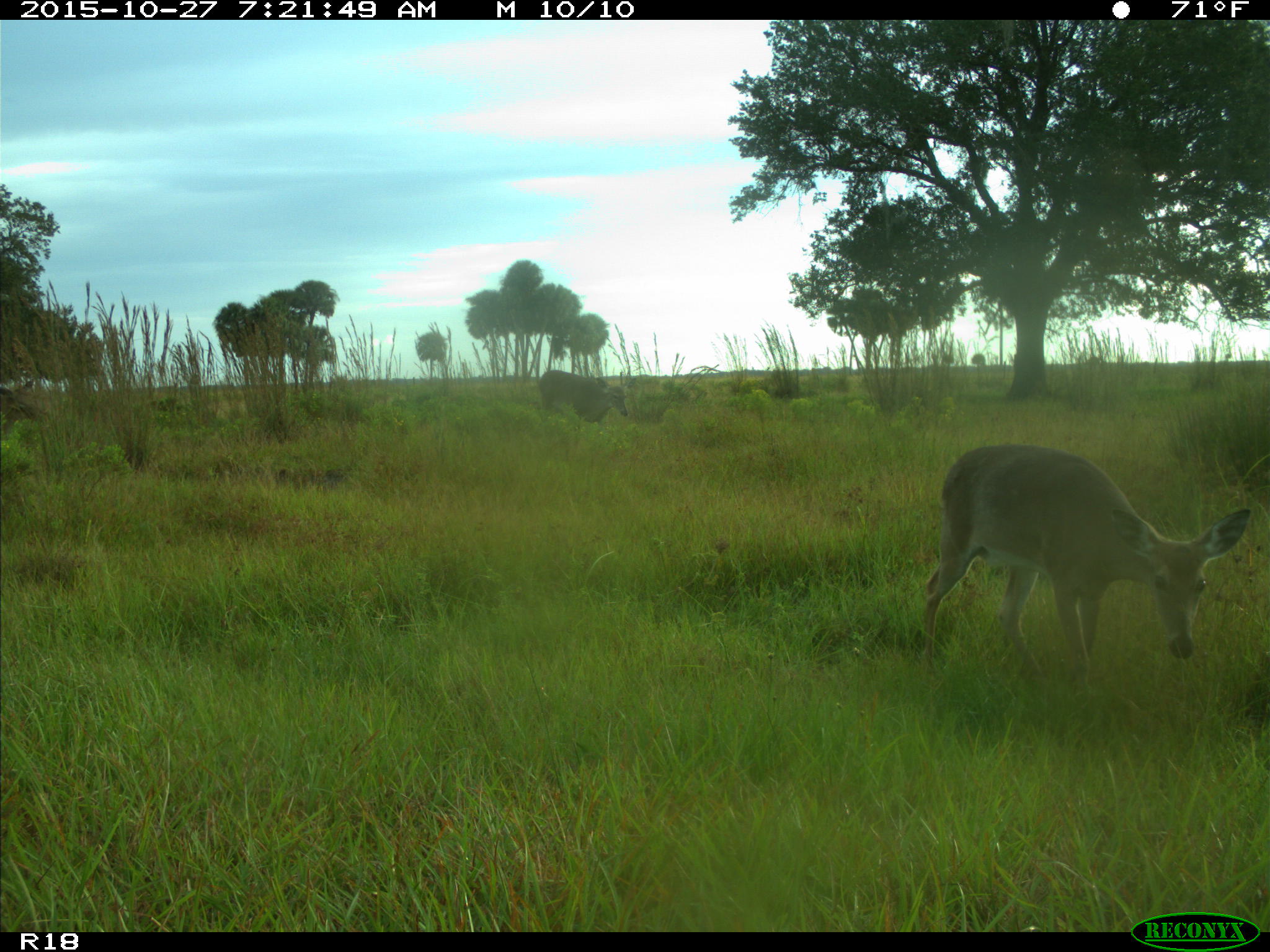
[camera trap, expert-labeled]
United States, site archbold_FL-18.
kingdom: Animalia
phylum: Chordata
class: Mammalia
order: Artiodactyla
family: Cervidae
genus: Odocoileus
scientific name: Odocoileus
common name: deer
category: unidentified deer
Unidentified deer (deer) (Odocoileus).